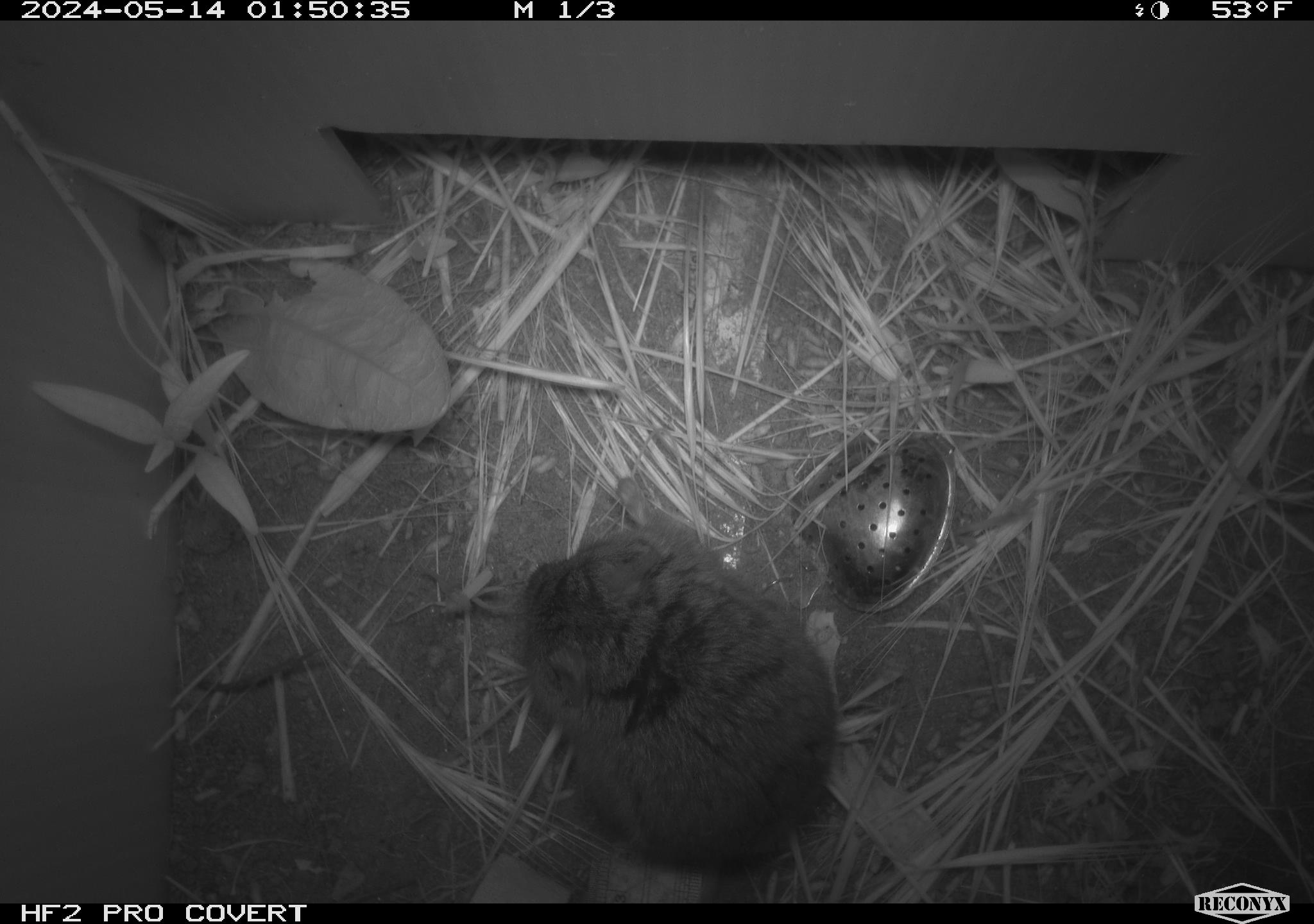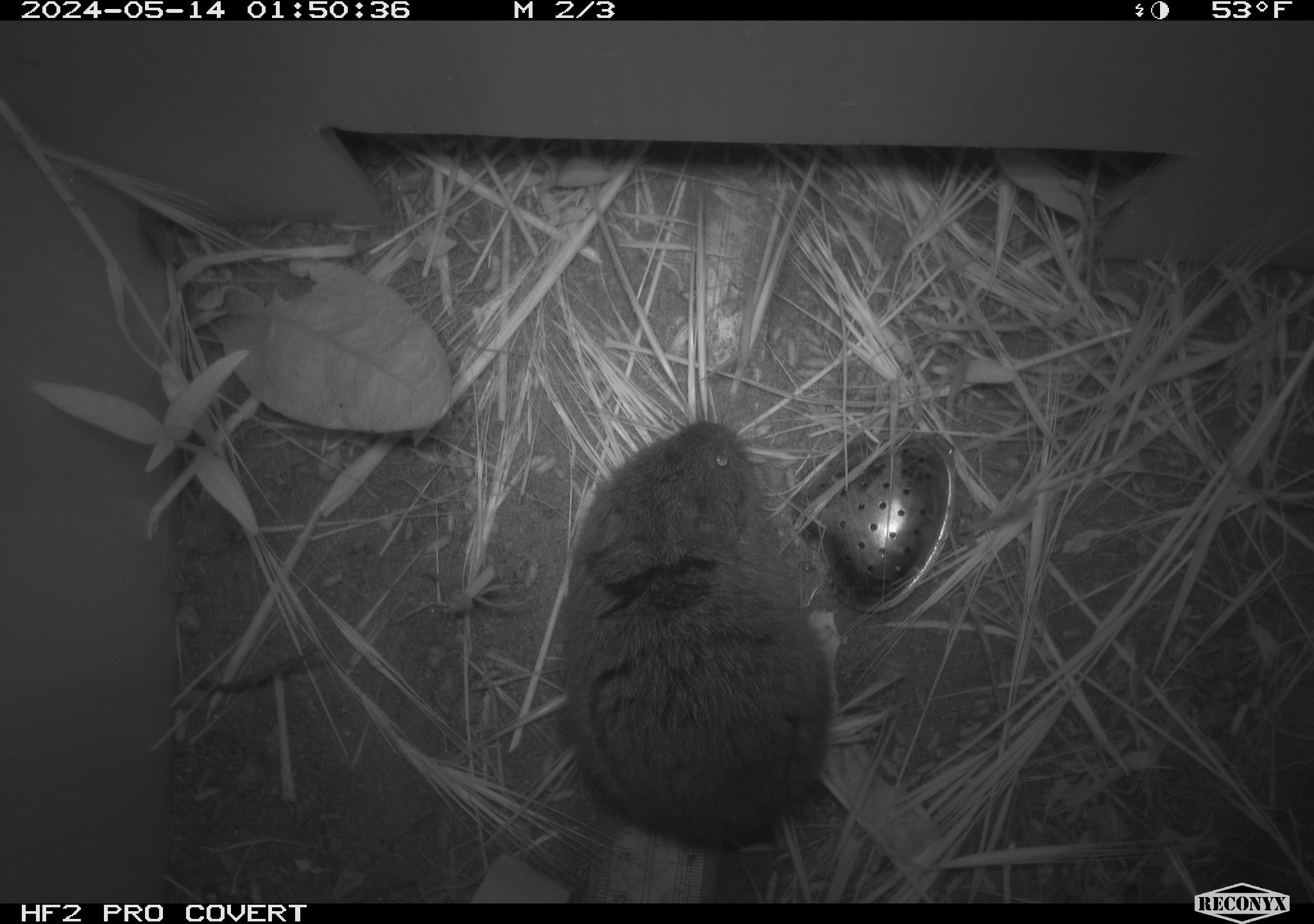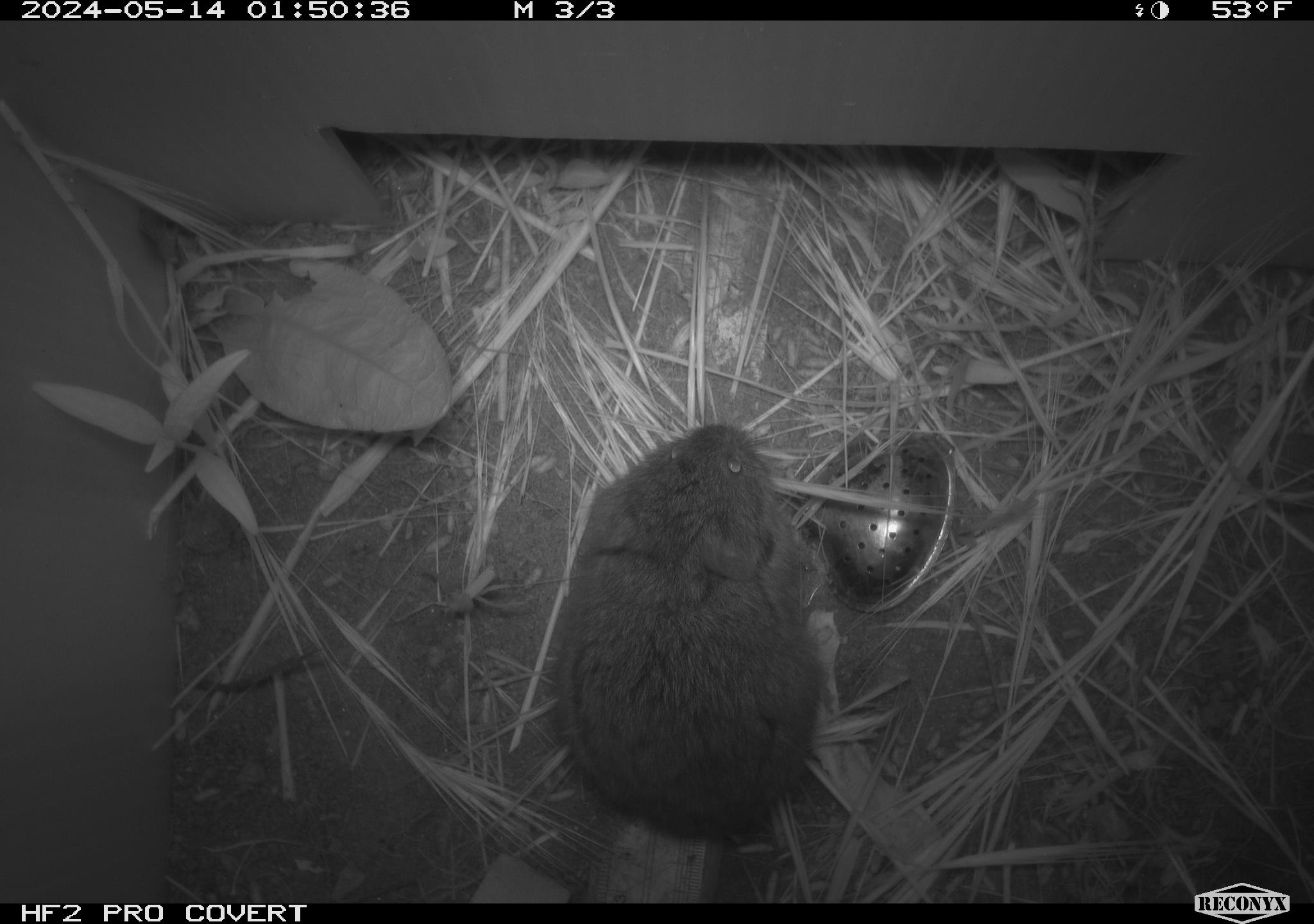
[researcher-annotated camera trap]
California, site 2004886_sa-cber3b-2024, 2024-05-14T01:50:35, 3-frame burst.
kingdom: Animalia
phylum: Chordata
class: Mammalia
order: Rodentia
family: Cricetidae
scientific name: Arvicolinae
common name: voles, lemmings, and muskrats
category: arvicolinae subfamily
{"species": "arvicolinae subfamily (voles, lemmings, and muskrats) (Arvicolinae)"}